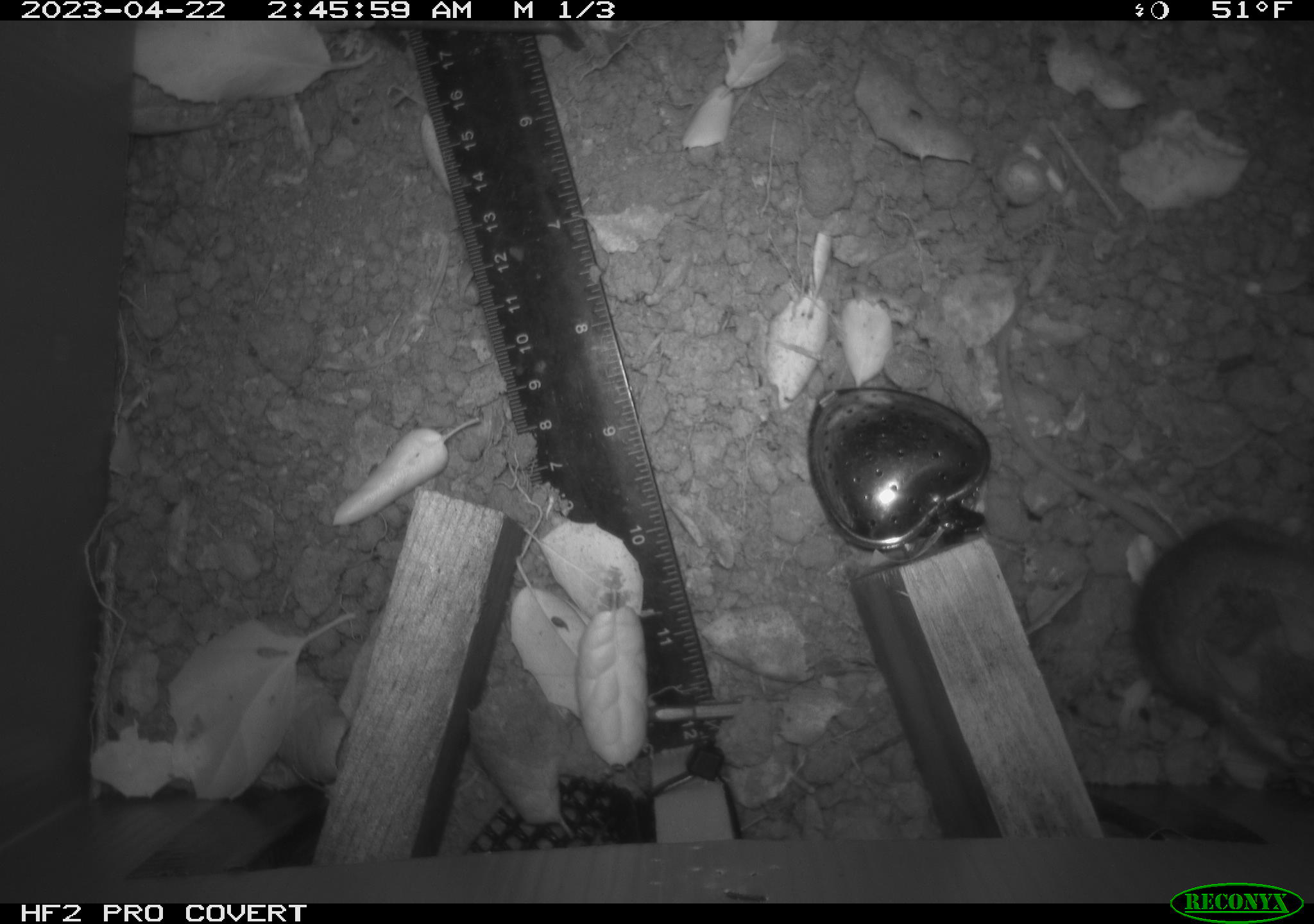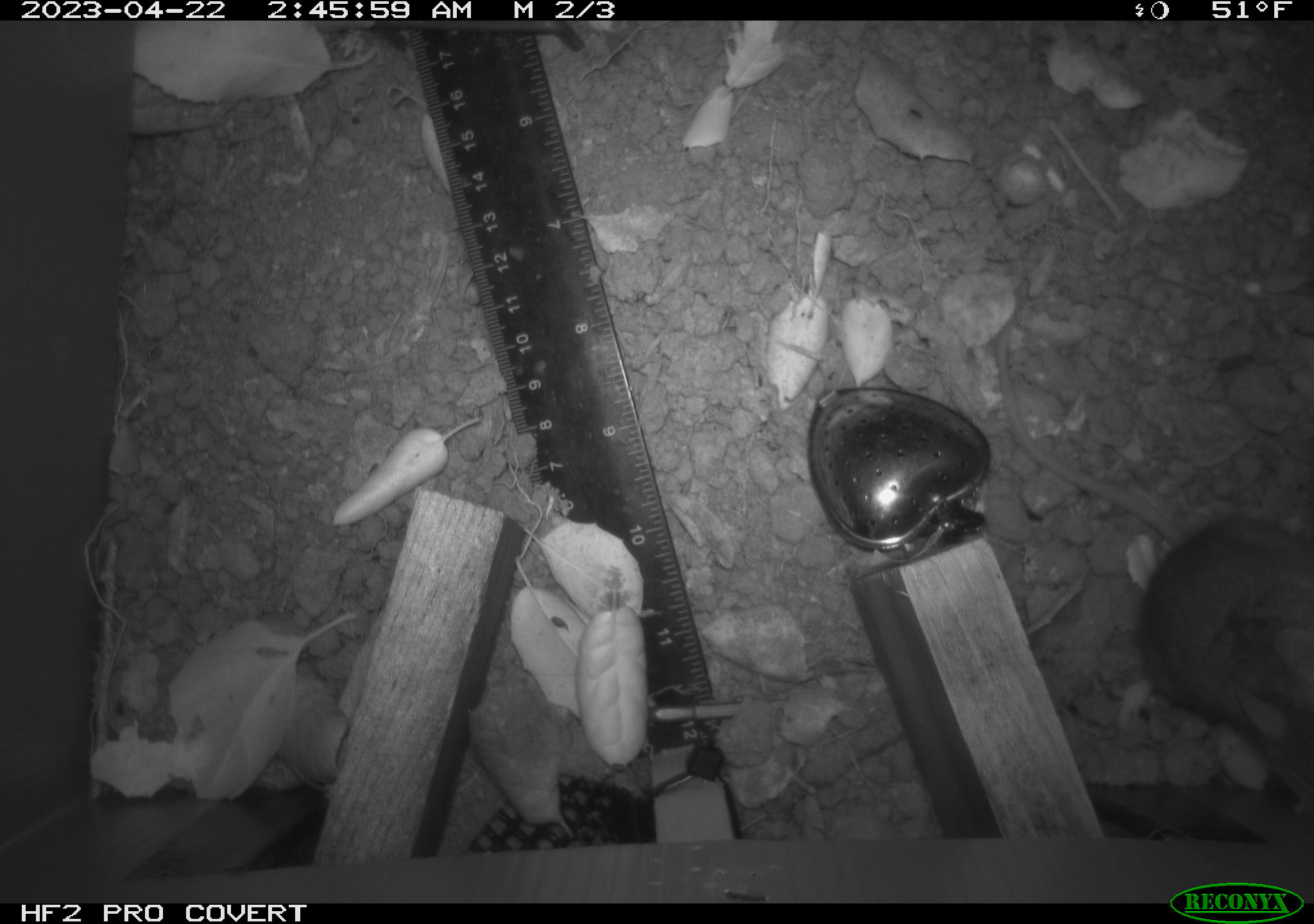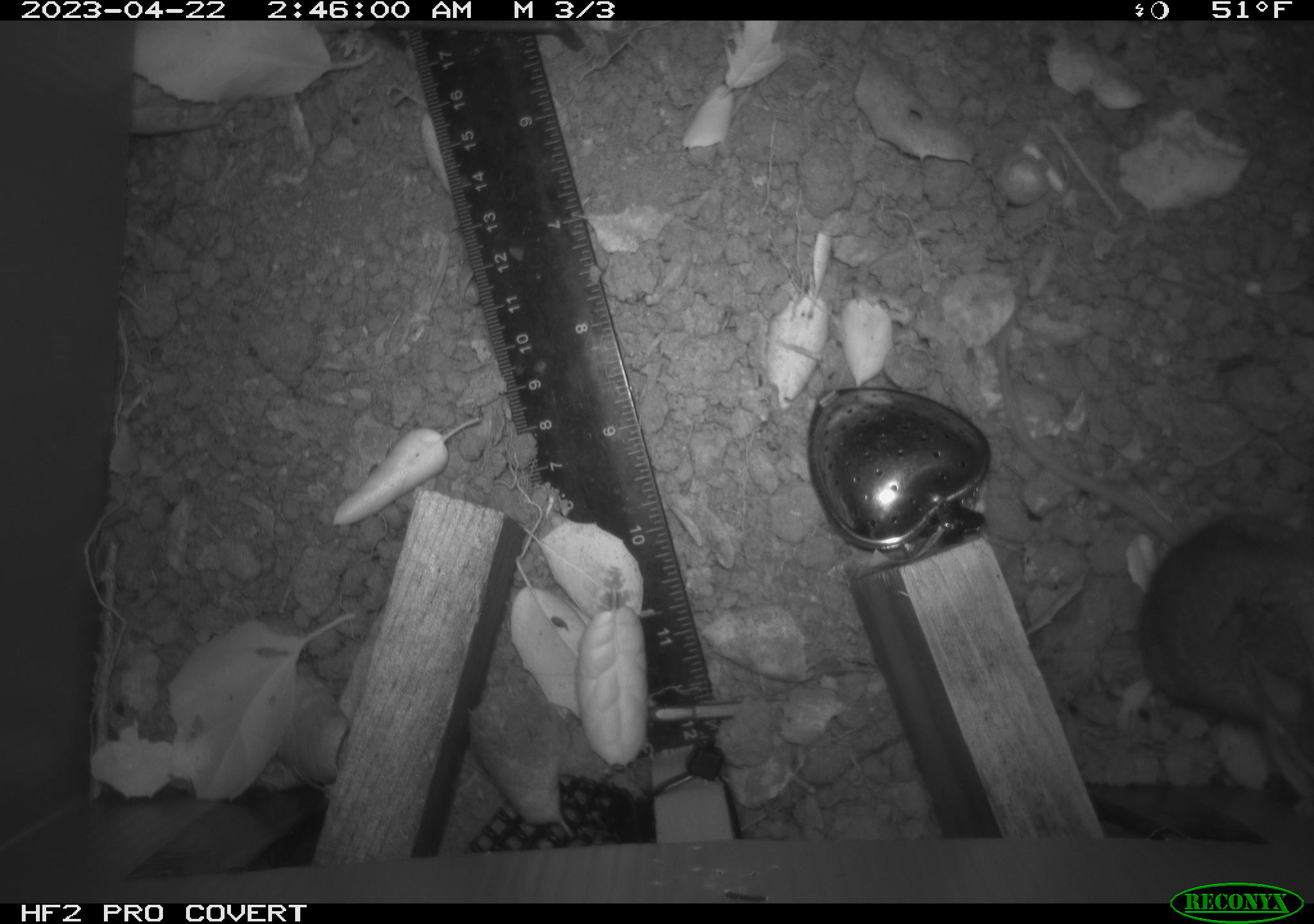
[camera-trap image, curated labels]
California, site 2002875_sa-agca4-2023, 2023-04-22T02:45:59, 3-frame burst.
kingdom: Animalia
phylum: Chordata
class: Mammalia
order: Rodentia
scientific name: Rodentia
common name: mouse species